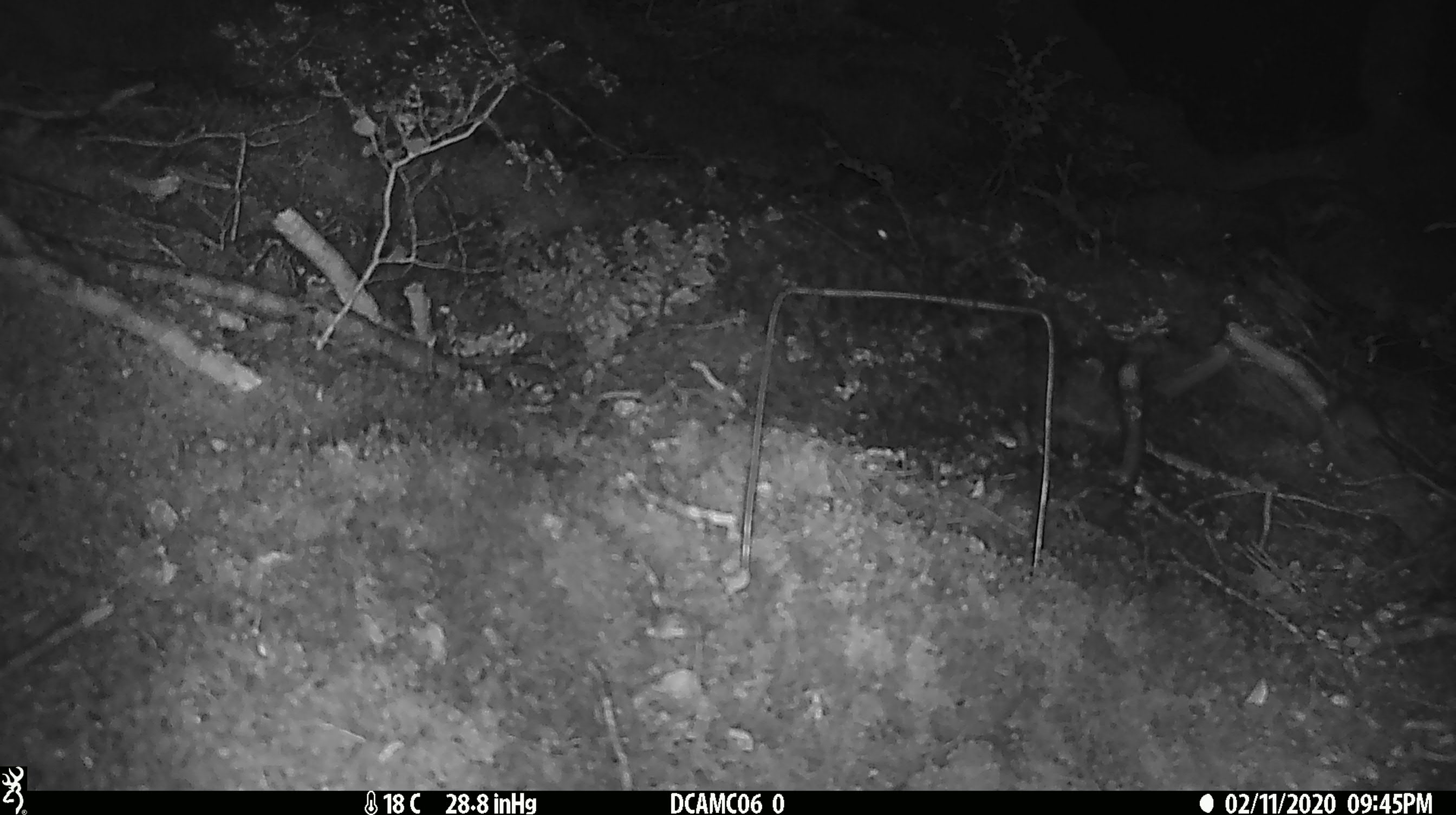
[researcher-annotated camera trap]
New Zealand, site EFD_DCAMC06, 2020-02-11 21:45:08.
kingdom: Animalia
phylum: Chordata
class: Mammalia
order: Rodentia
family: Muridae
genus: Mus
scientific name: Mus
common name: mouse